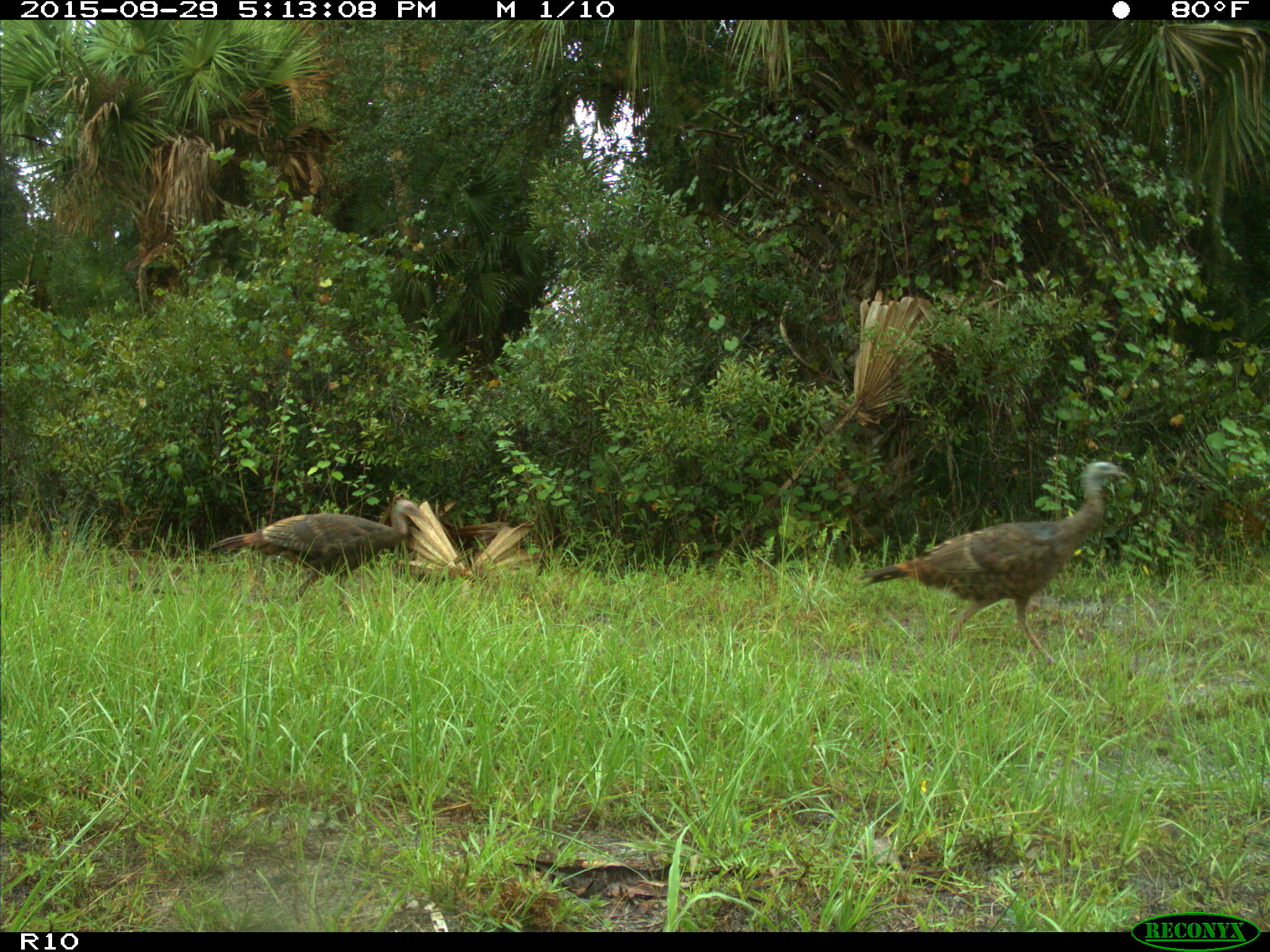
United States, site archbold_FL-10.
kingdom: Animalia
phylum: Chordata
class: Aves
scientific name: Aves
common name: birds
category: unidentified bird